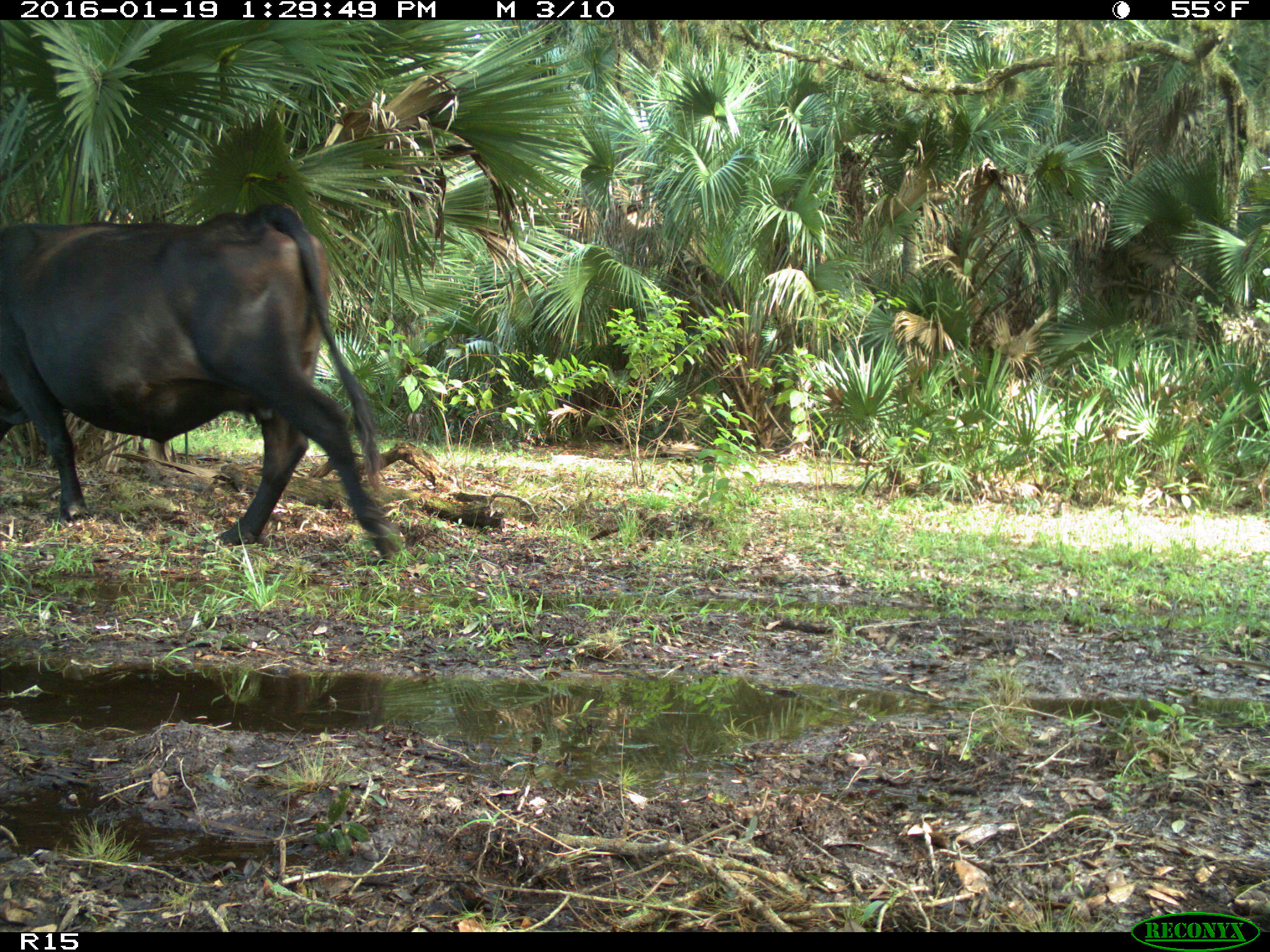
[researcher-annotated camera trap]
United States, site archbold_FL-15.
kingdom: Animalia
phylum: Chordata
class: Mammalia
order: Artiodactyla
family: Bovidae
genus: Bos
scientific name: Bos taurus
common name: domestic cow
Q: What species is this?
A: Bos taurus (domestic cow).